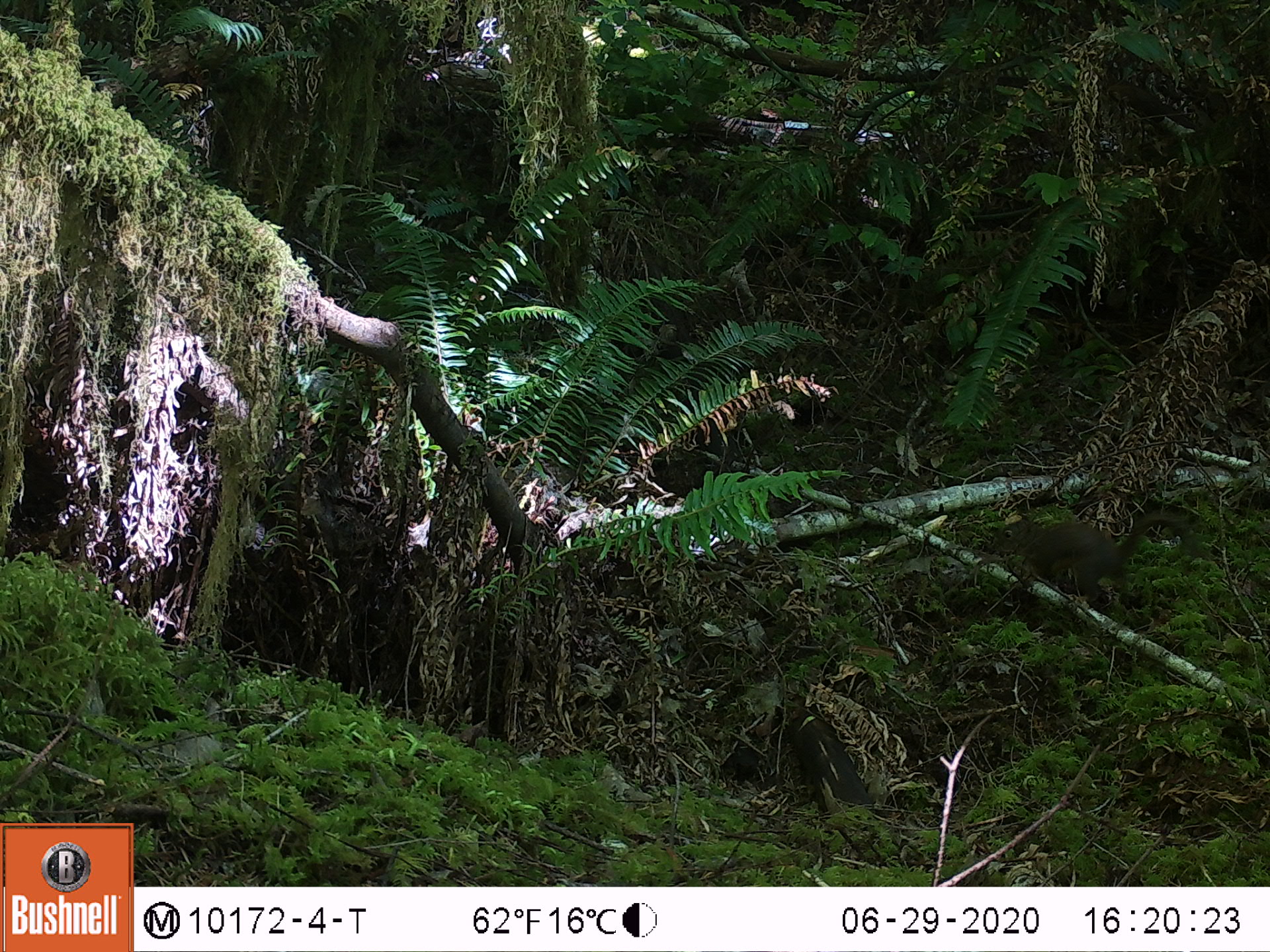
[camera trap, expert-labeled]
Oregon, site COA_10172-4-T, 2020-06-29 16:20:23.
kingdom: Animalia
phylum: Chordata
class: Mammalia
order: Rodentia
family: Sciuridae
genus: Tamiasciurus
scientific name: Tamiasciurus douglasii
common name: douglas squirrel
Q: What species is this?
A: Douglas squirrel (Tamiasciurus douglasii).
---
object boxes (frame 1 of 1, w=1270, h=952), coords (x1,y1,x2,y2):
douglas squirrel: (991,507,1193,612)